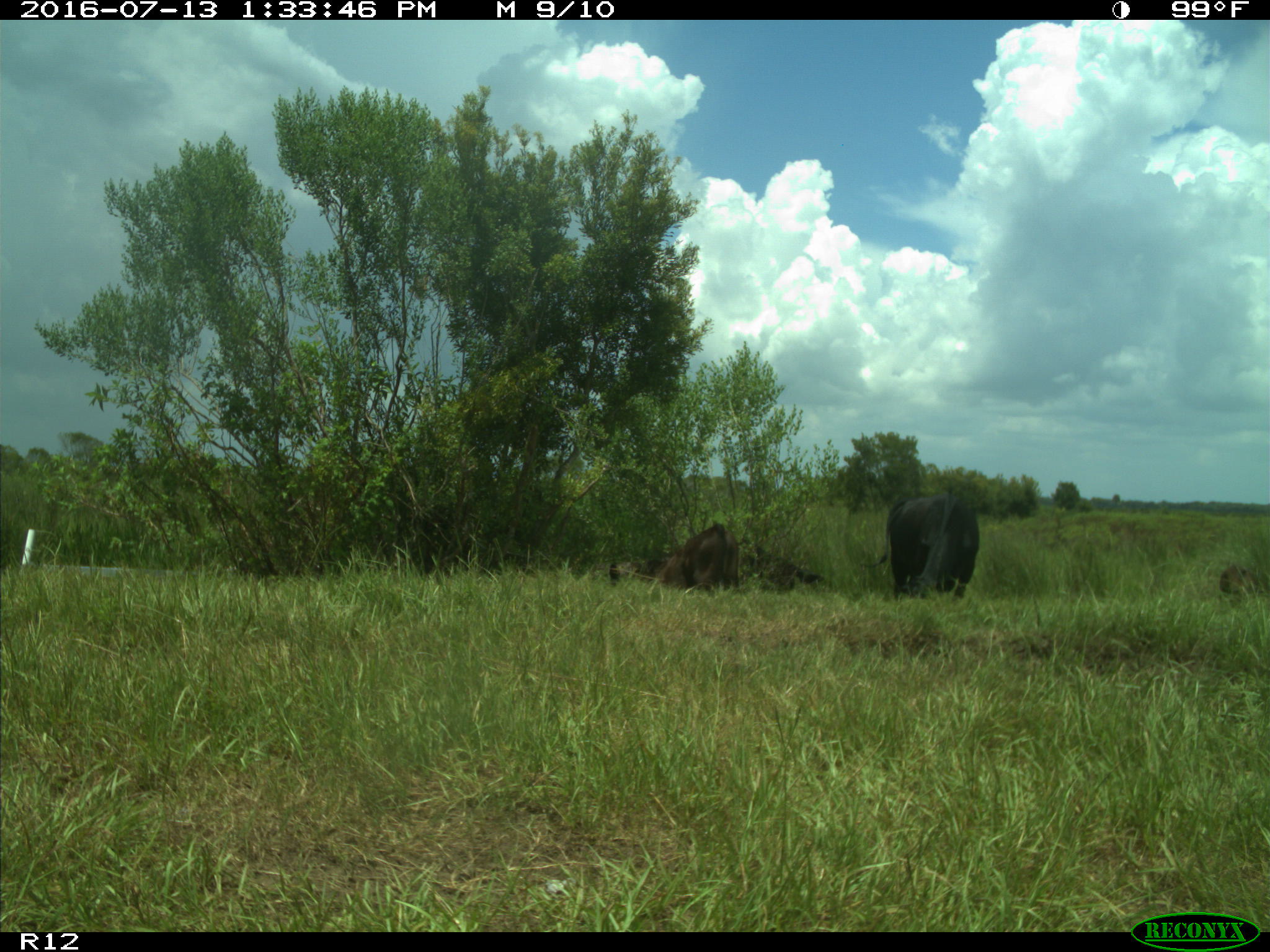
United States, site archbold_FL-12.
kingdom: Animalia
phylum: Chordata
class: Mammalia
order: Artiodactyla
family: Bovidae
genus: Bos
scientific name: Bos taurus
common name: domestic cow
Bos taurus (domestic cow).